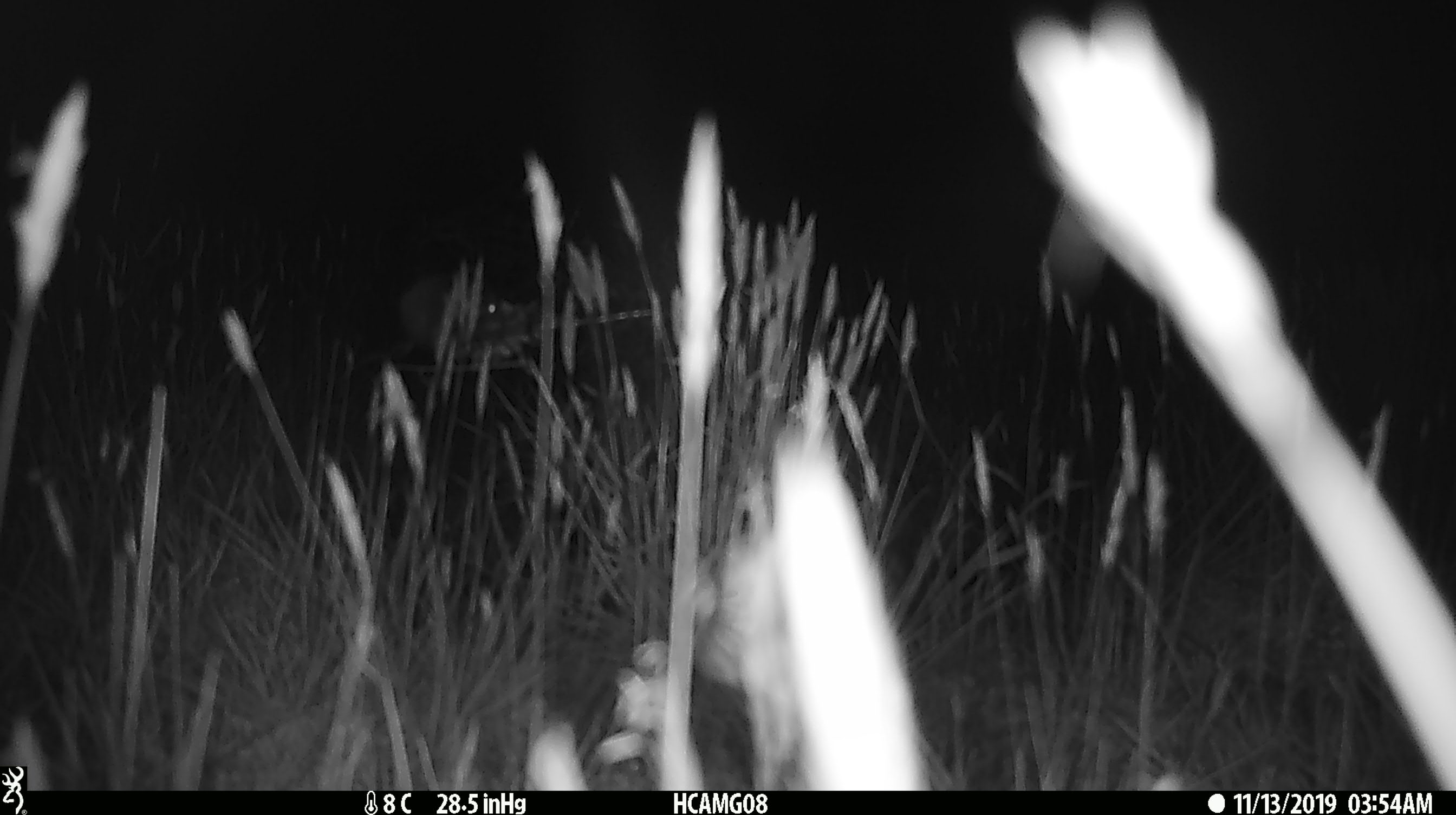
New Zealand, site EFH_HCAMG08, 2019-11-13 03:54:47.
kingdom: Animalia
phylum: Chordata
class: Mammalia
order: Rodentia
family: Muridae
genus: Mus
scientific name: Mus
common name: mouse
Mouse (Mus).